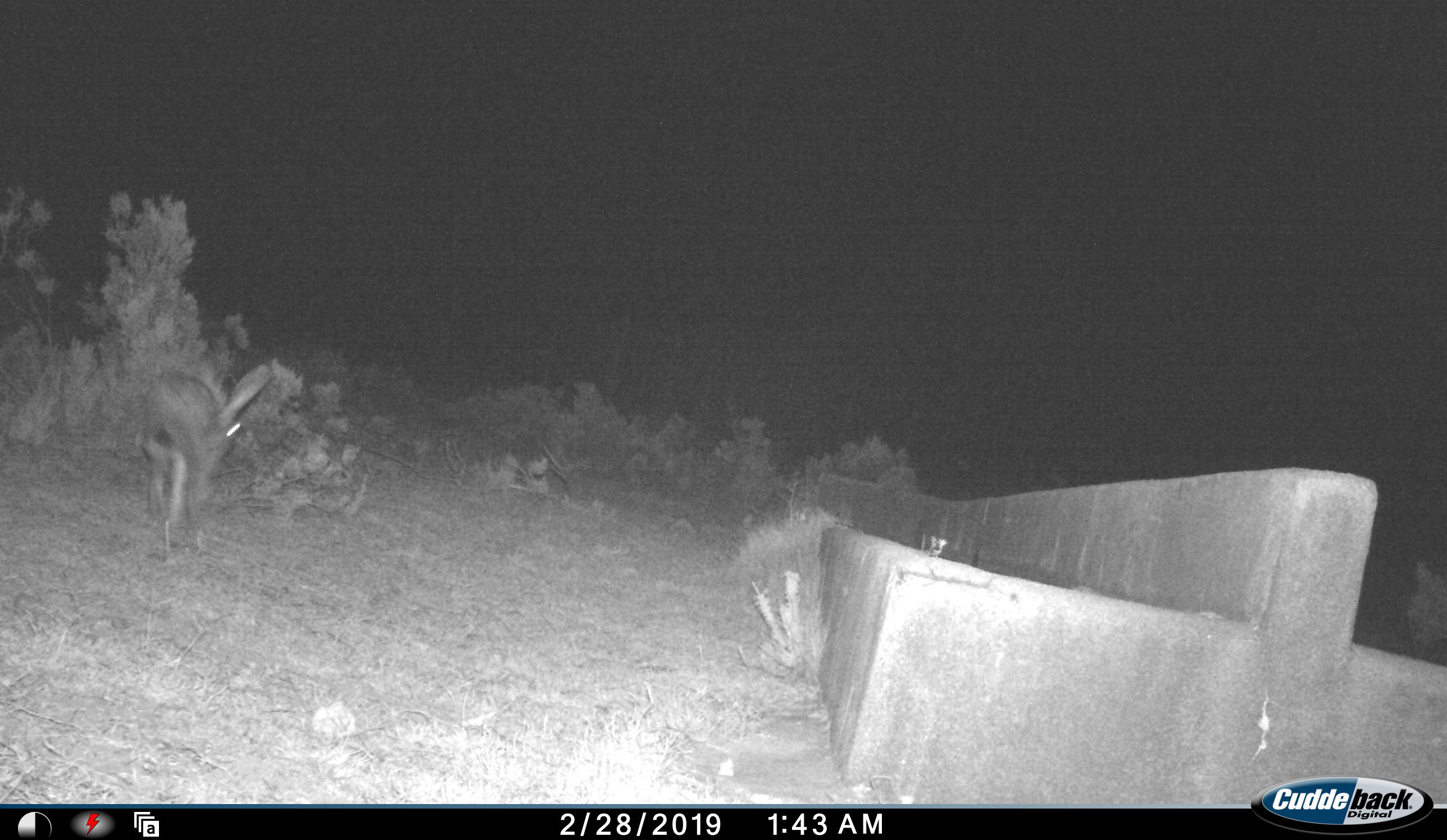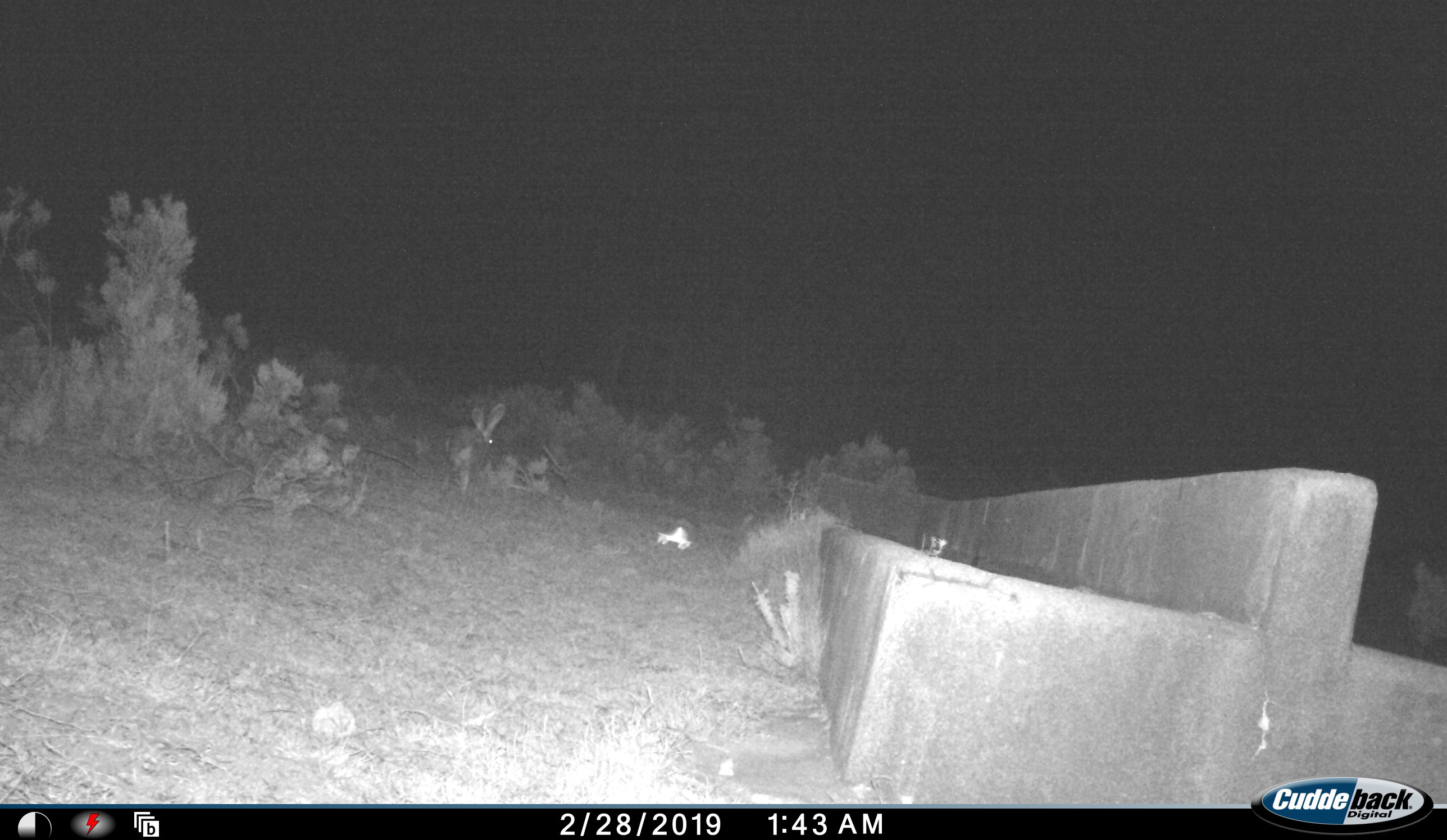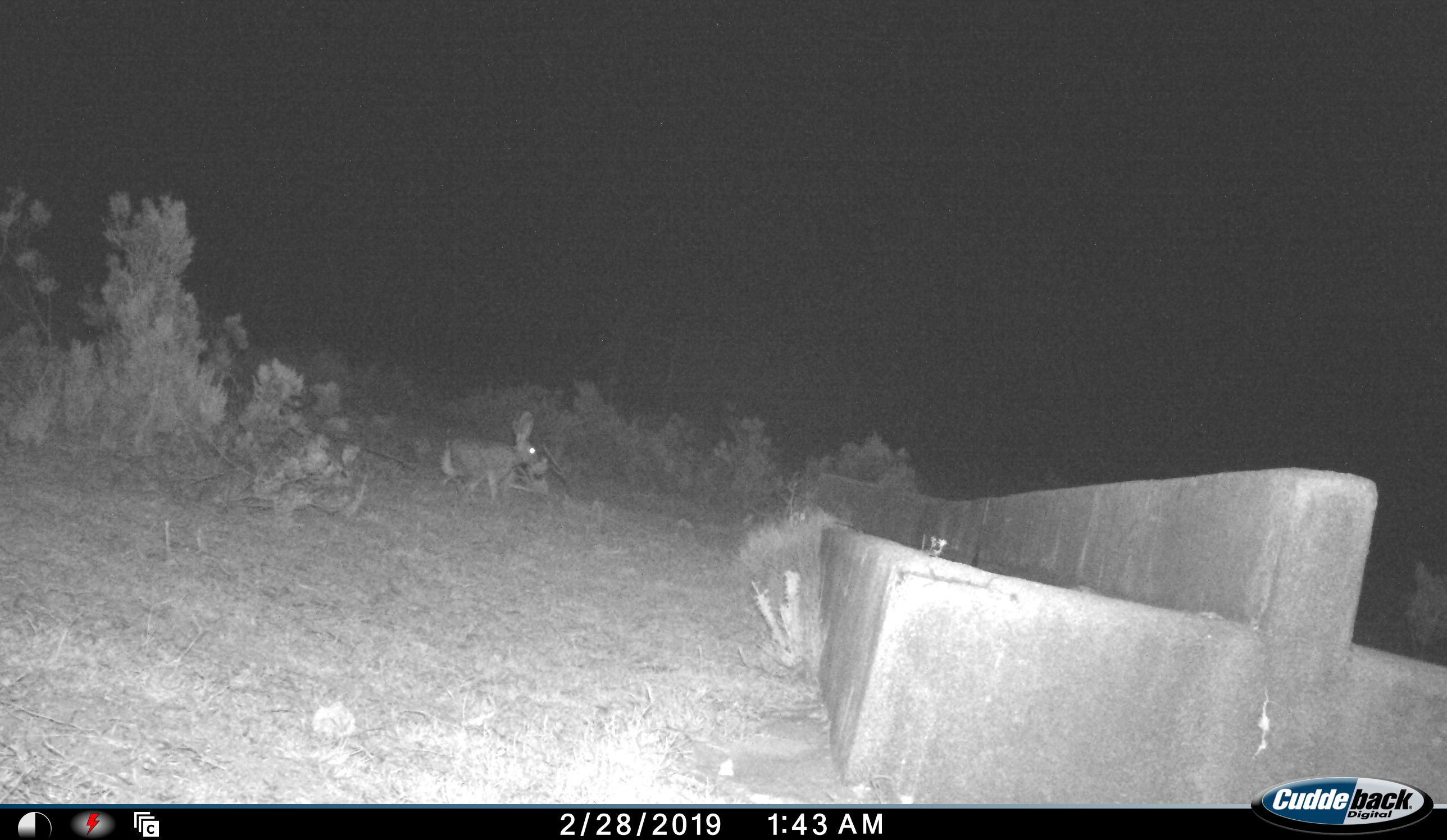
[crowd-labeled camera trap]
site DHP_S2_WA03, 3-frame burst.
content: unidentified animal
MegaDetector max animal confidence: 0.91